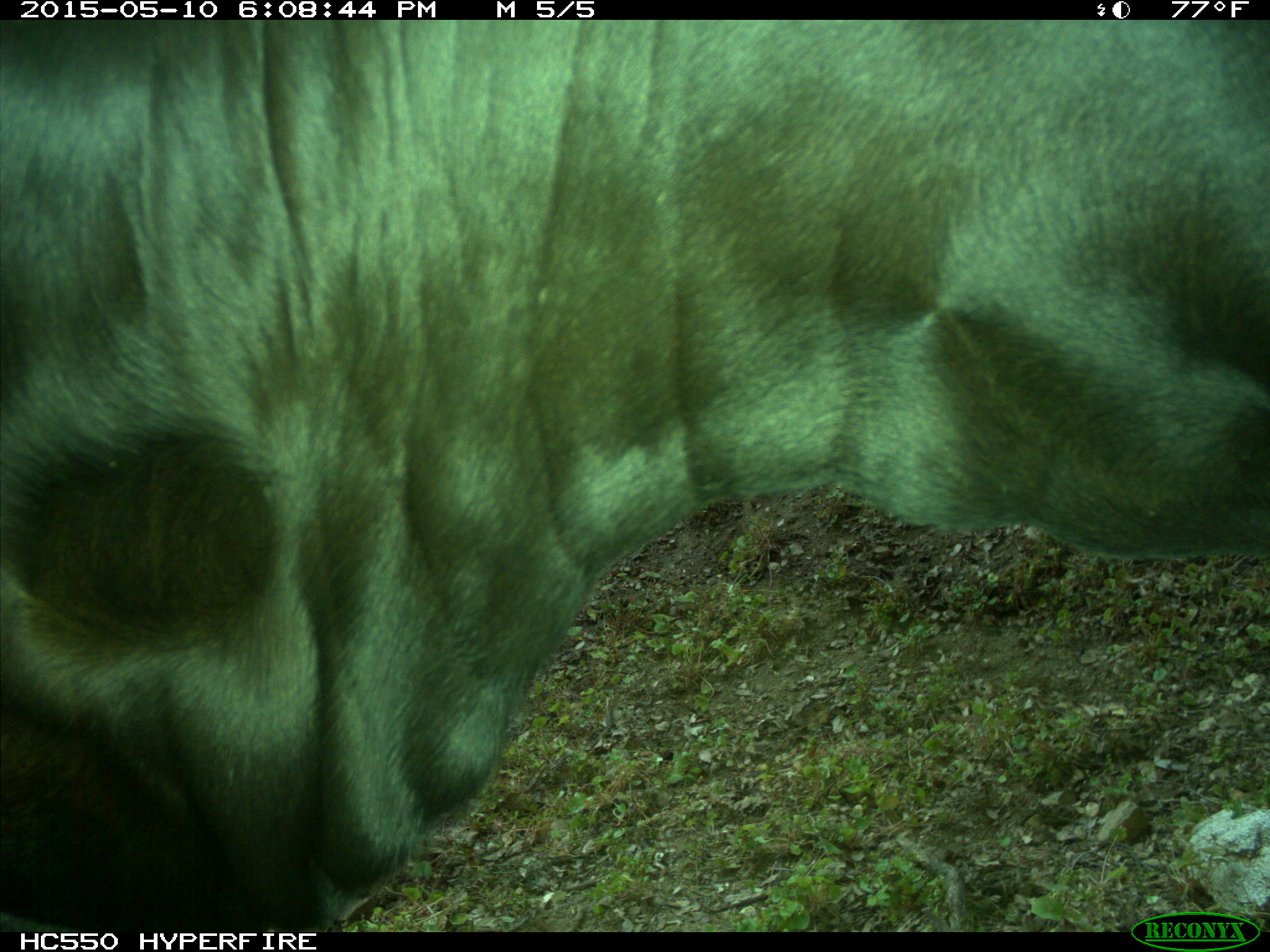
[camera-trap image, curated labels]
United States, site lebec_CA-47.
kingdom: Animalia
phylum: Chordata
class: Mammalia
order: Artiodactyla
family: Bovidae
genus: Bos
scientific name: Bos taurus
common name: domestic cow